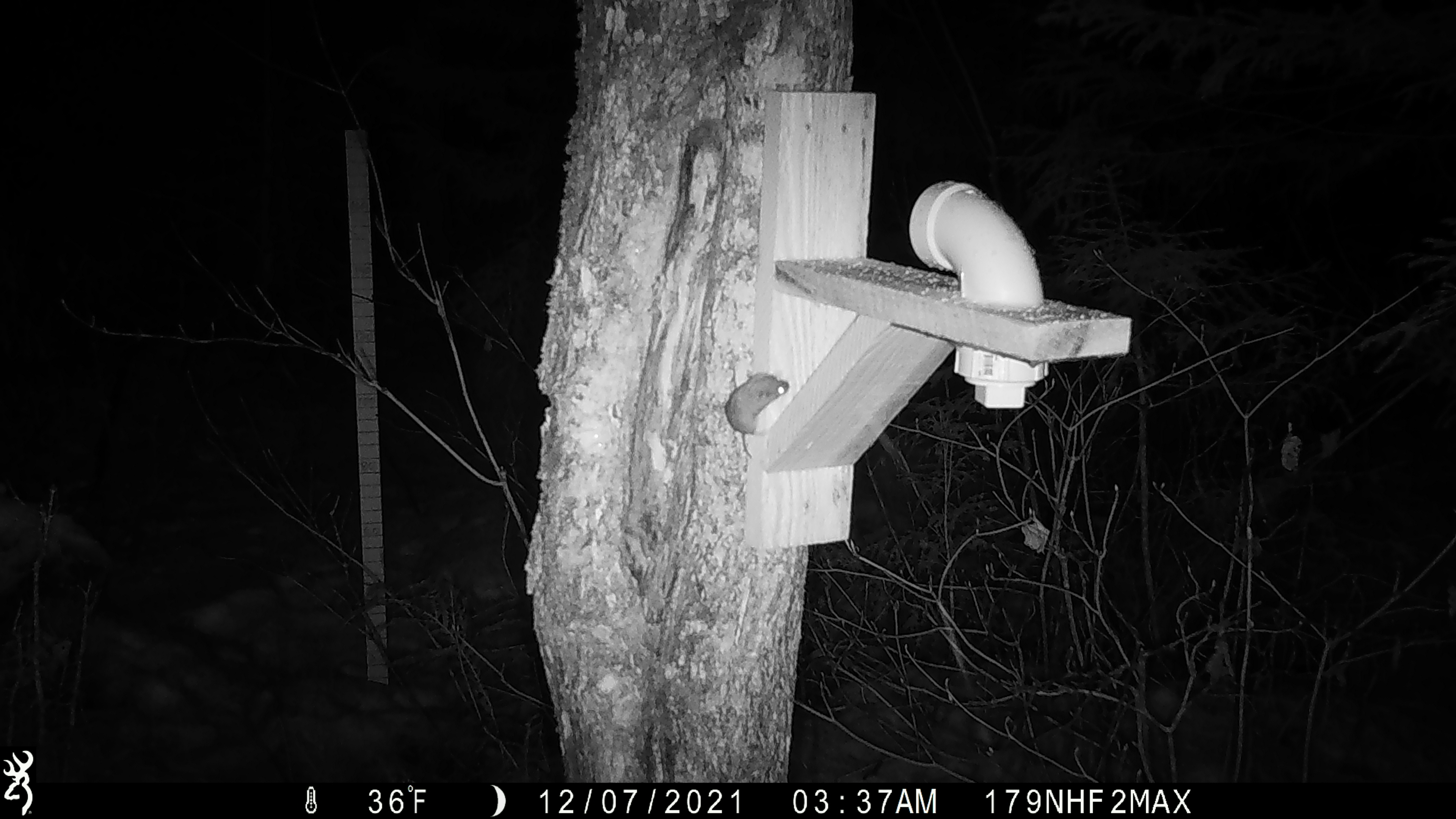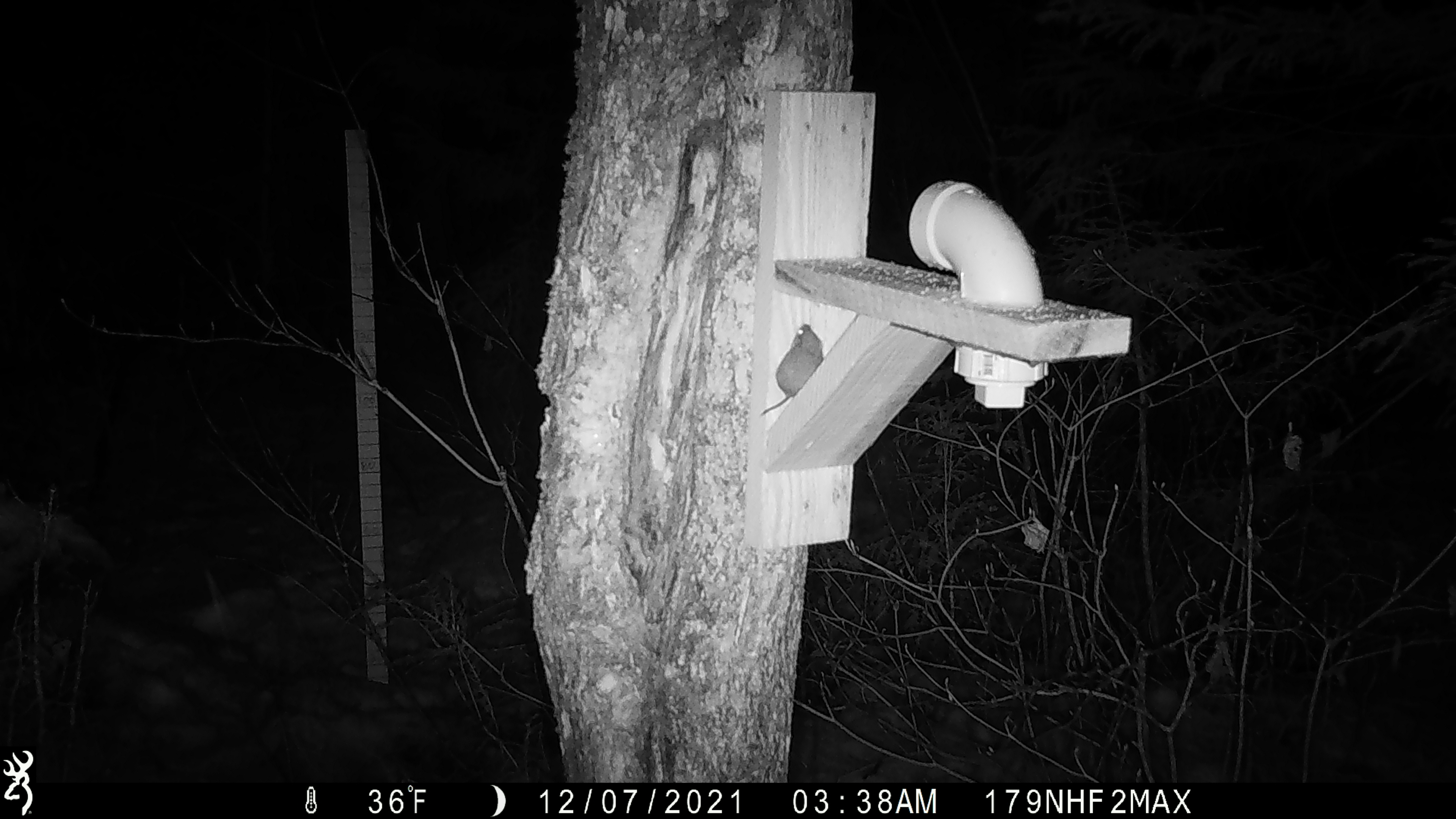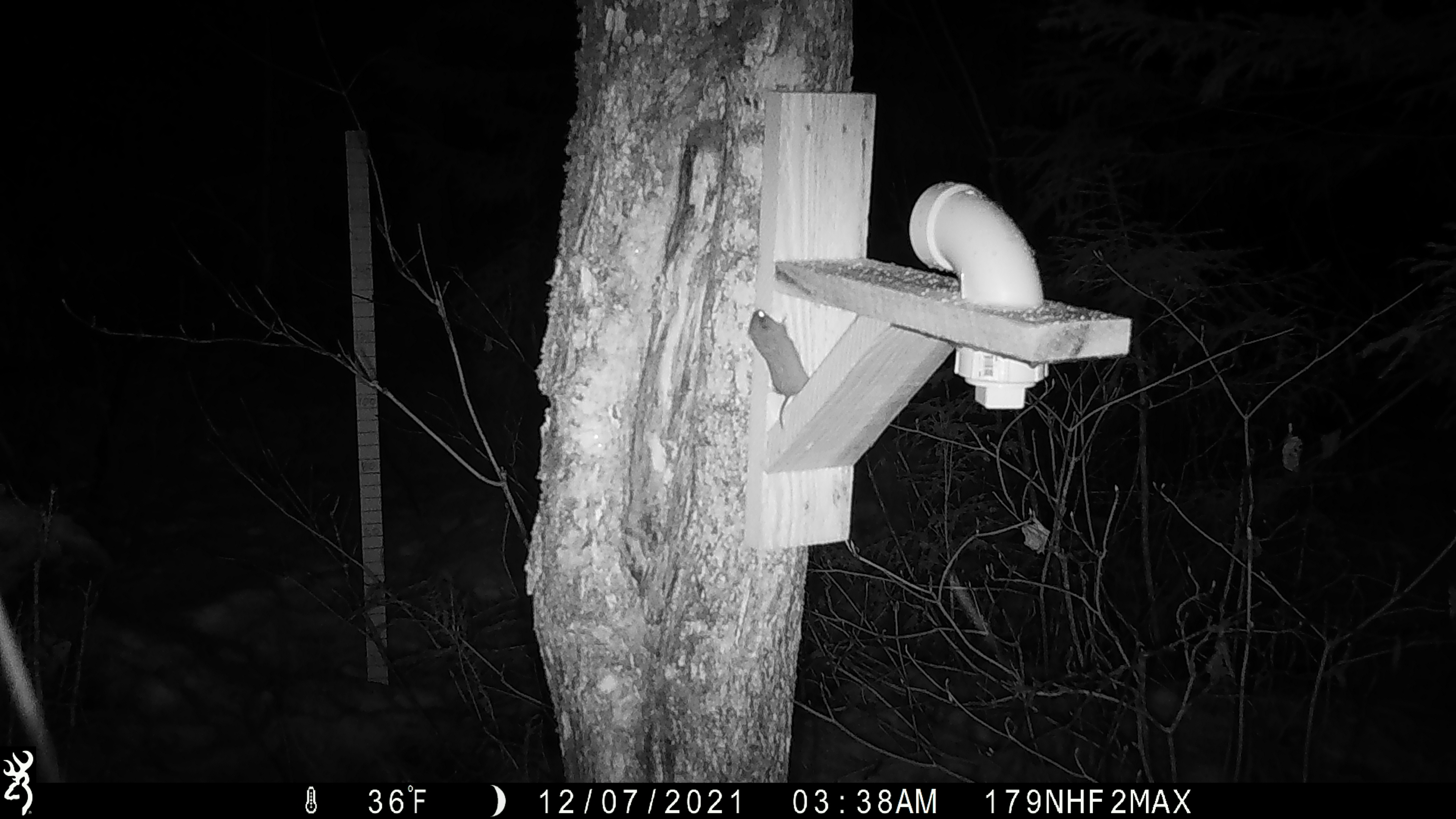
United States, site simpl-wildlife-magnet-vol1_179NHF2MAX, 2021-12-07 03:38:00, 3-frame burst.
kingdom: Animalia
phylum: Chordata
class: Mammalia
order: Rodentia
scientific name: Rodentia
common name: mouse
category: mouse sp.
Mouse sp. (mouse) (Rodentia).